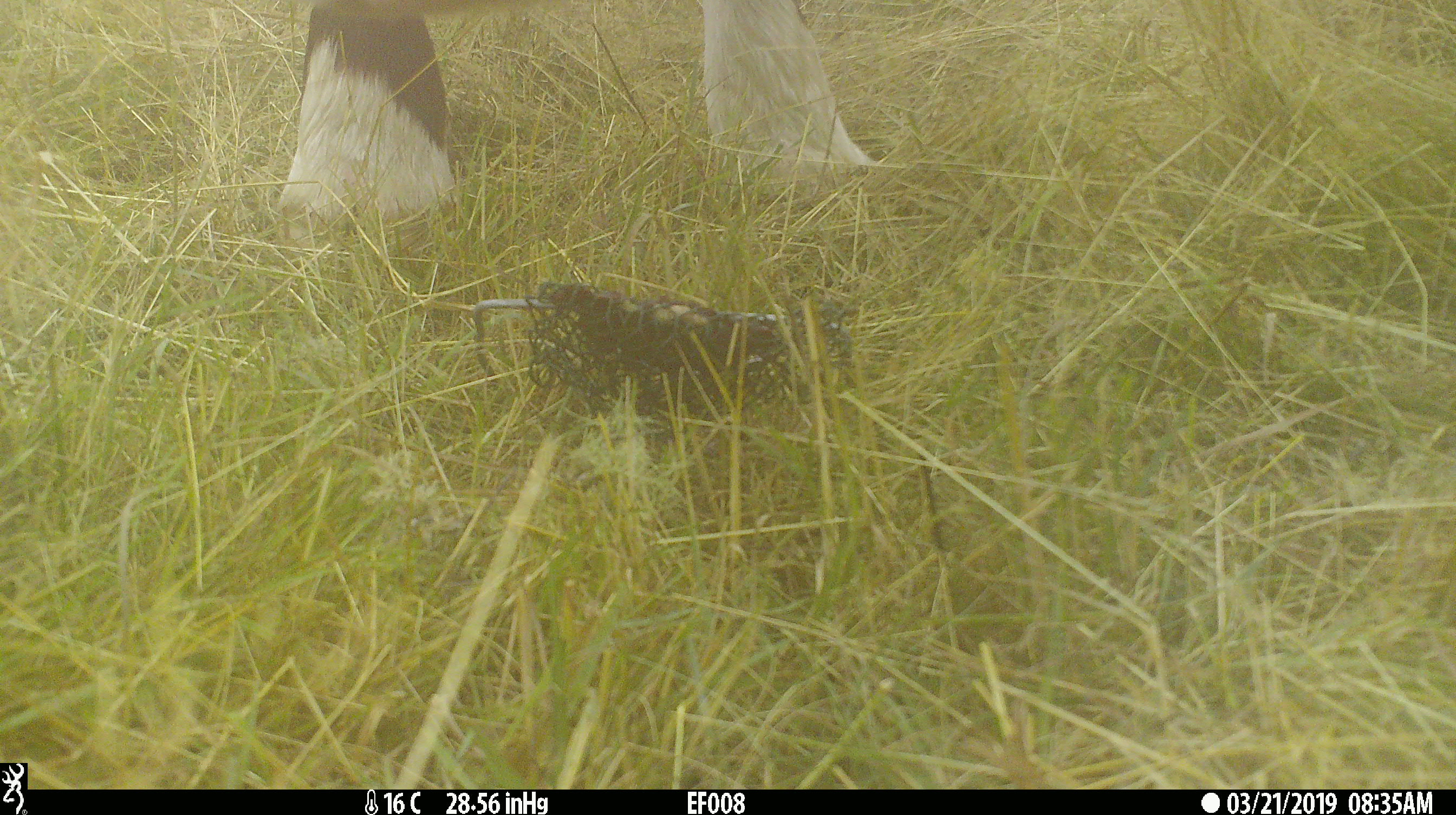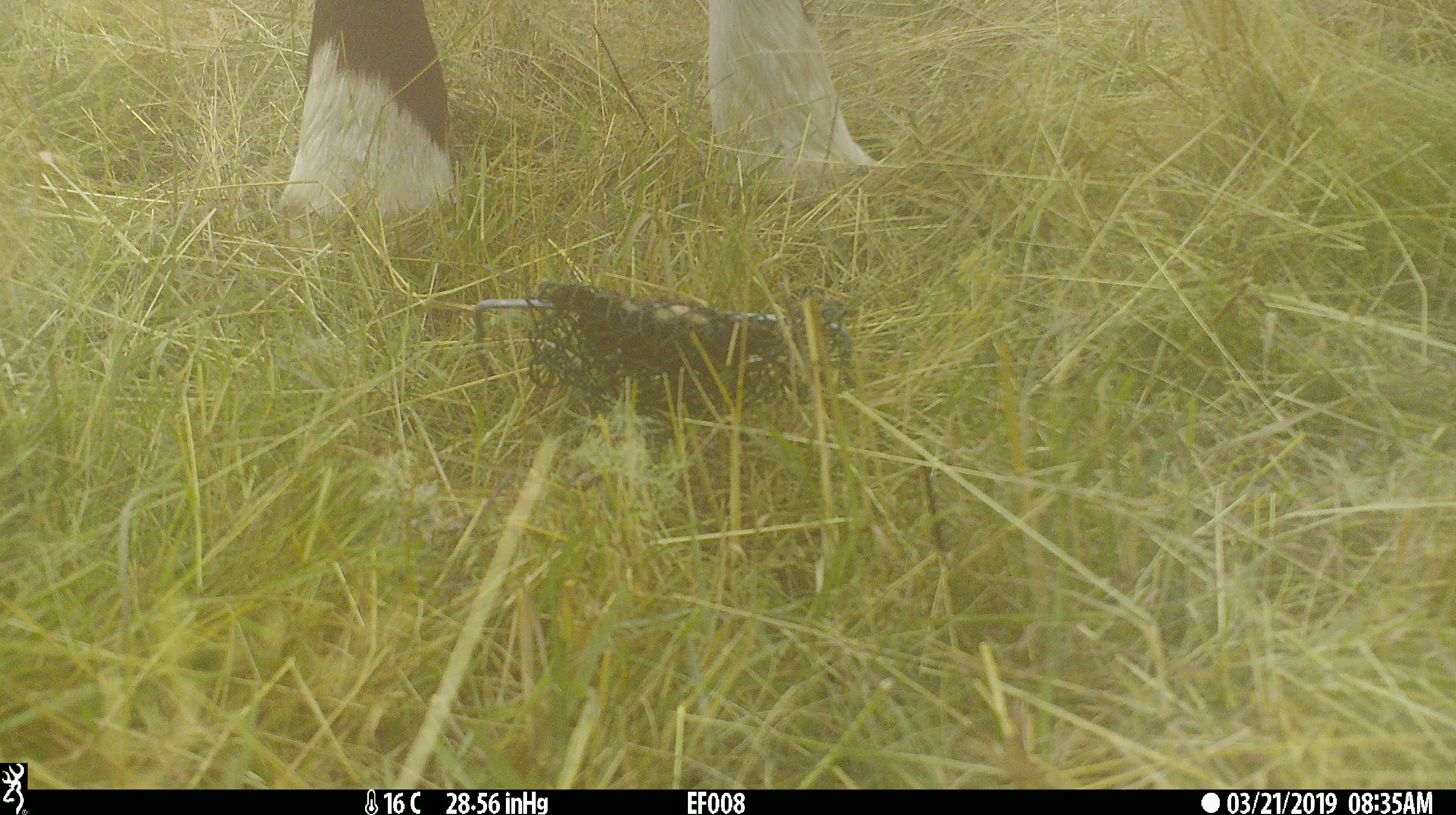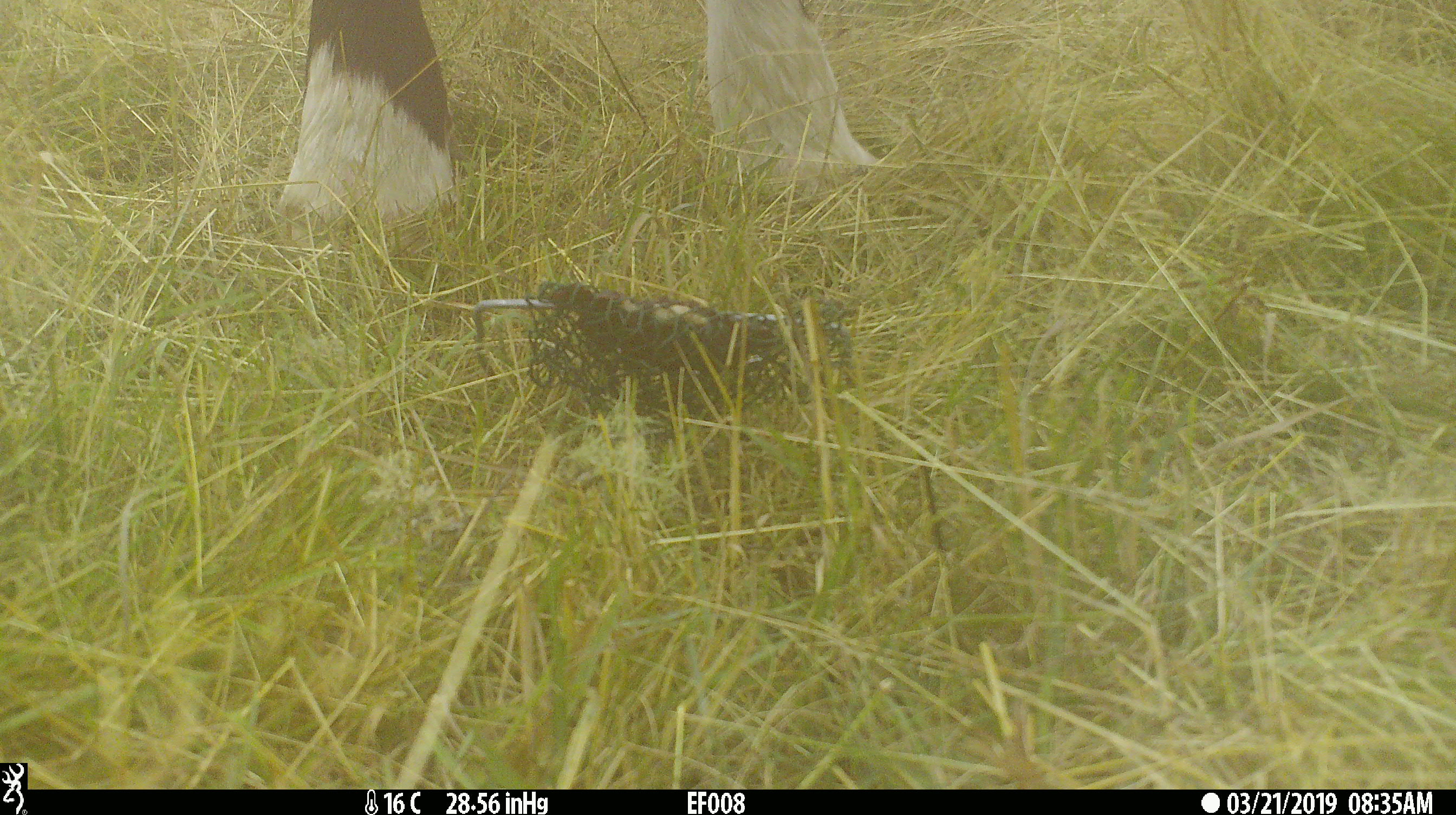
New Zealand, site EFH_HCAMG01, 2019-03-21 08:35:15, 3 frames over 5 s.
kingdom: Animalia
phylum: Chordata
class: Mammalia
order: Artiodactyla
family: Bovidae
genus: Bos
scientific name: Bos taurus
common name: domestic cow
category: cow